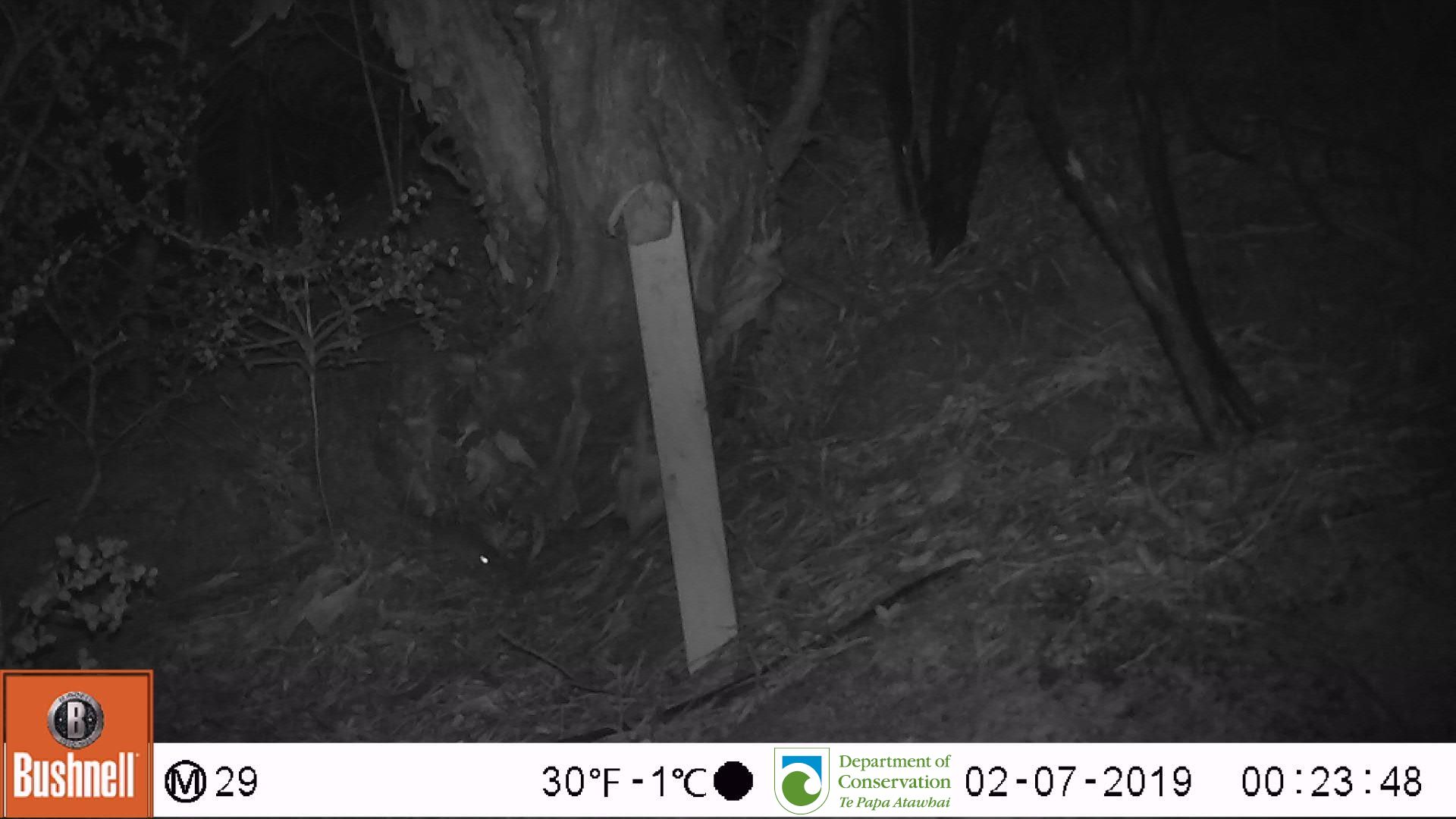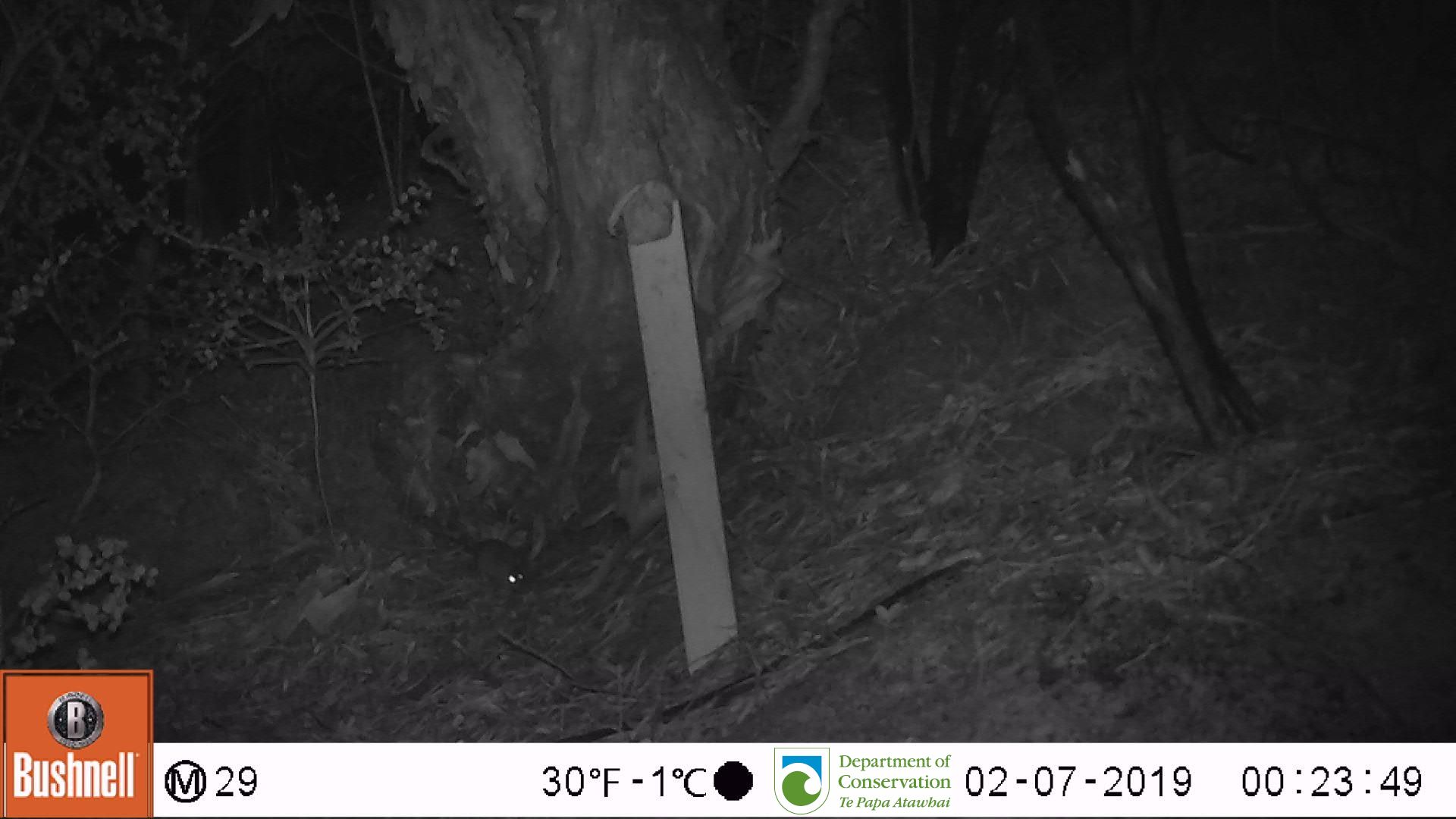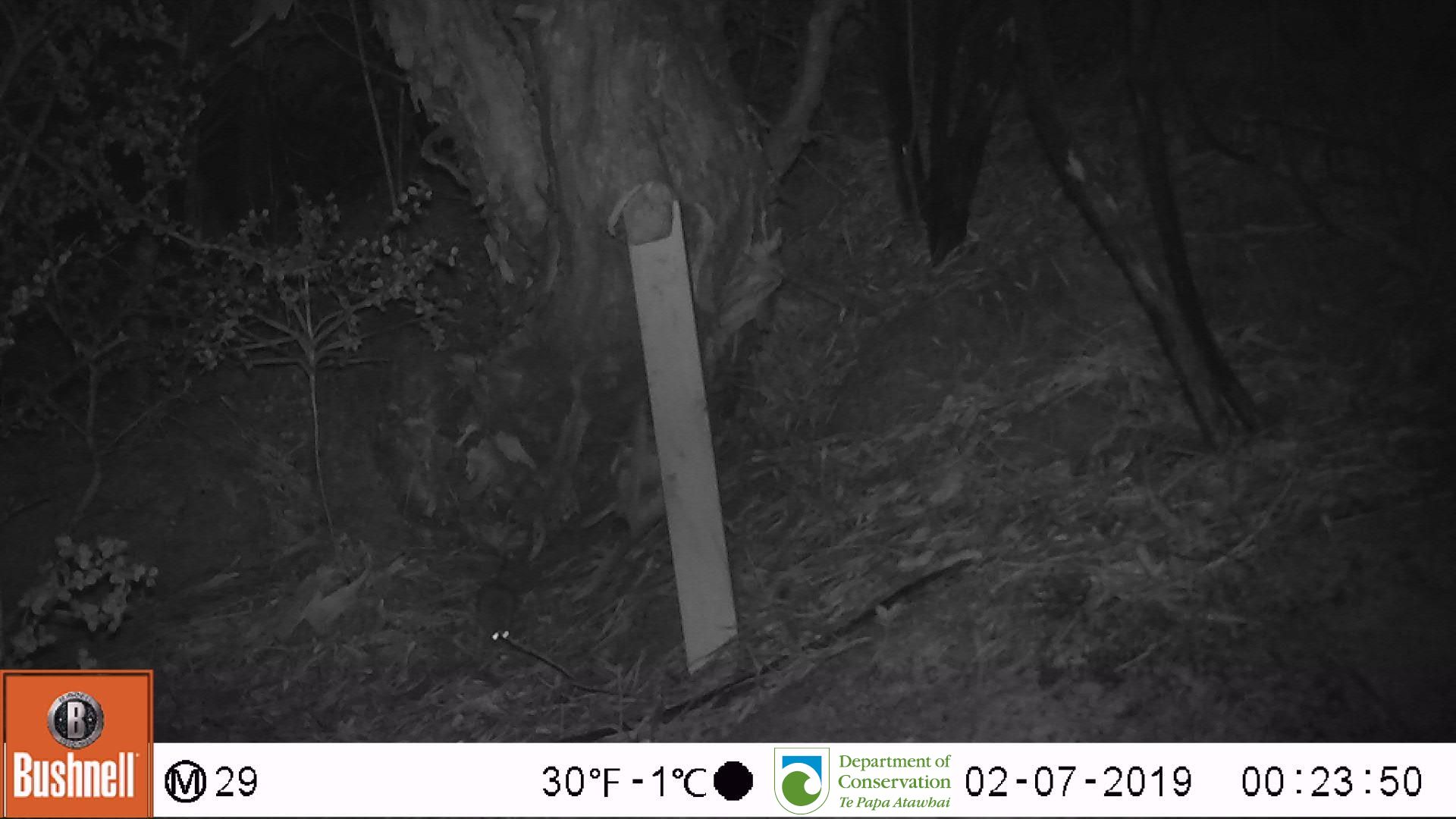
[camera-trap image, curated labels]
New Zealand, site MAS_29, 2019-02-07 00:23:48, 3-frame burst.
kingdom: Animalia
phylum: Chordata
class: Mammalia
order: Rodentia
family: Muridae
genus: Mus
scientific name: Mus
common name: mouse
Mouse (Mus).